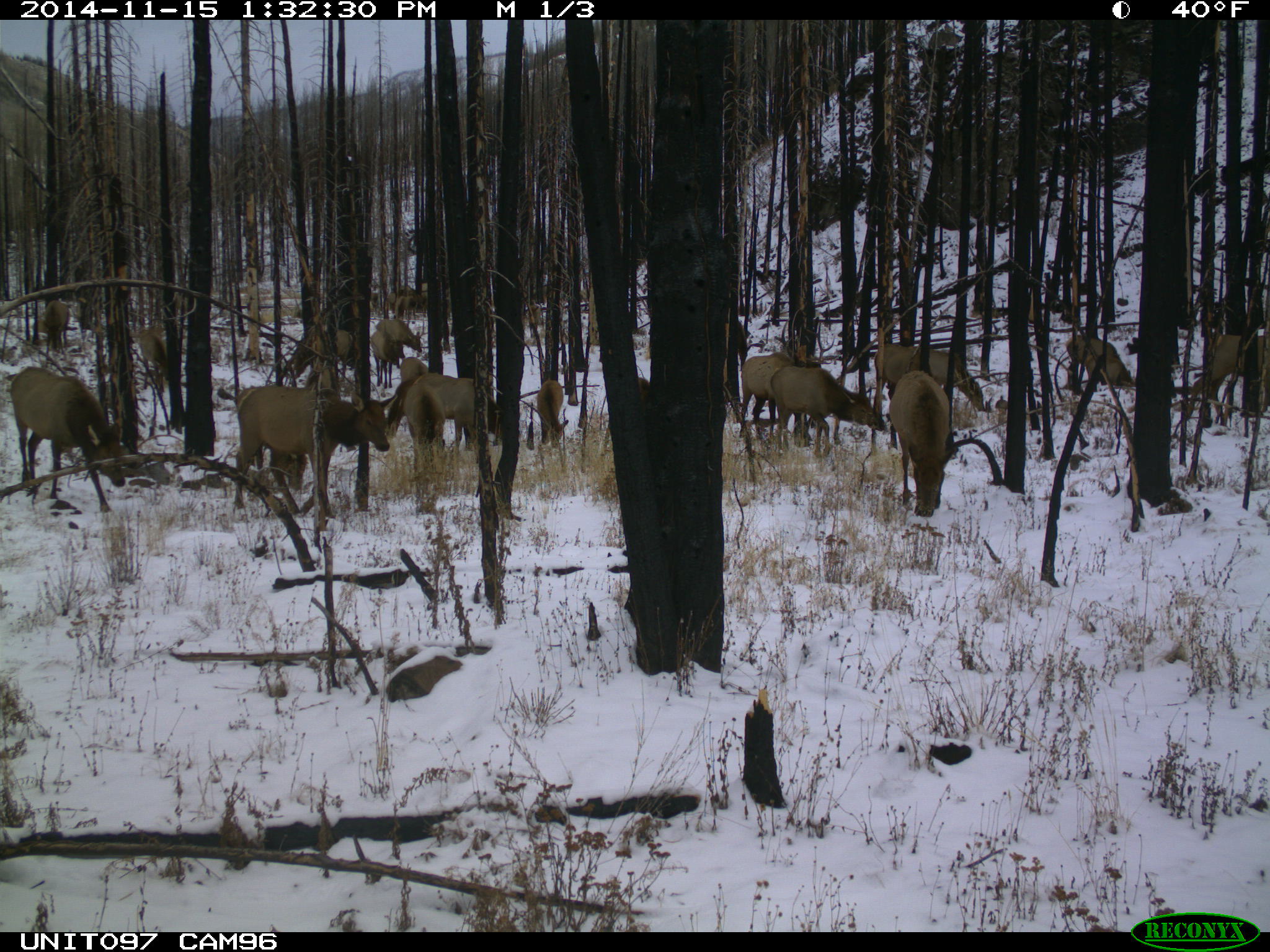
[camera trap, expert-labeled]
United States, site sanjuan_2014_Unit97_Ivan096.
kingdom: Animalia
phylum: Chordata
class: Mammalia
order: Artiodactyla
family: Cervidae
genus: Cervus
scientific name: Cervus elaphus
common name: red deer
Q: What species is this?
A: Cervus elaphus (red deer).